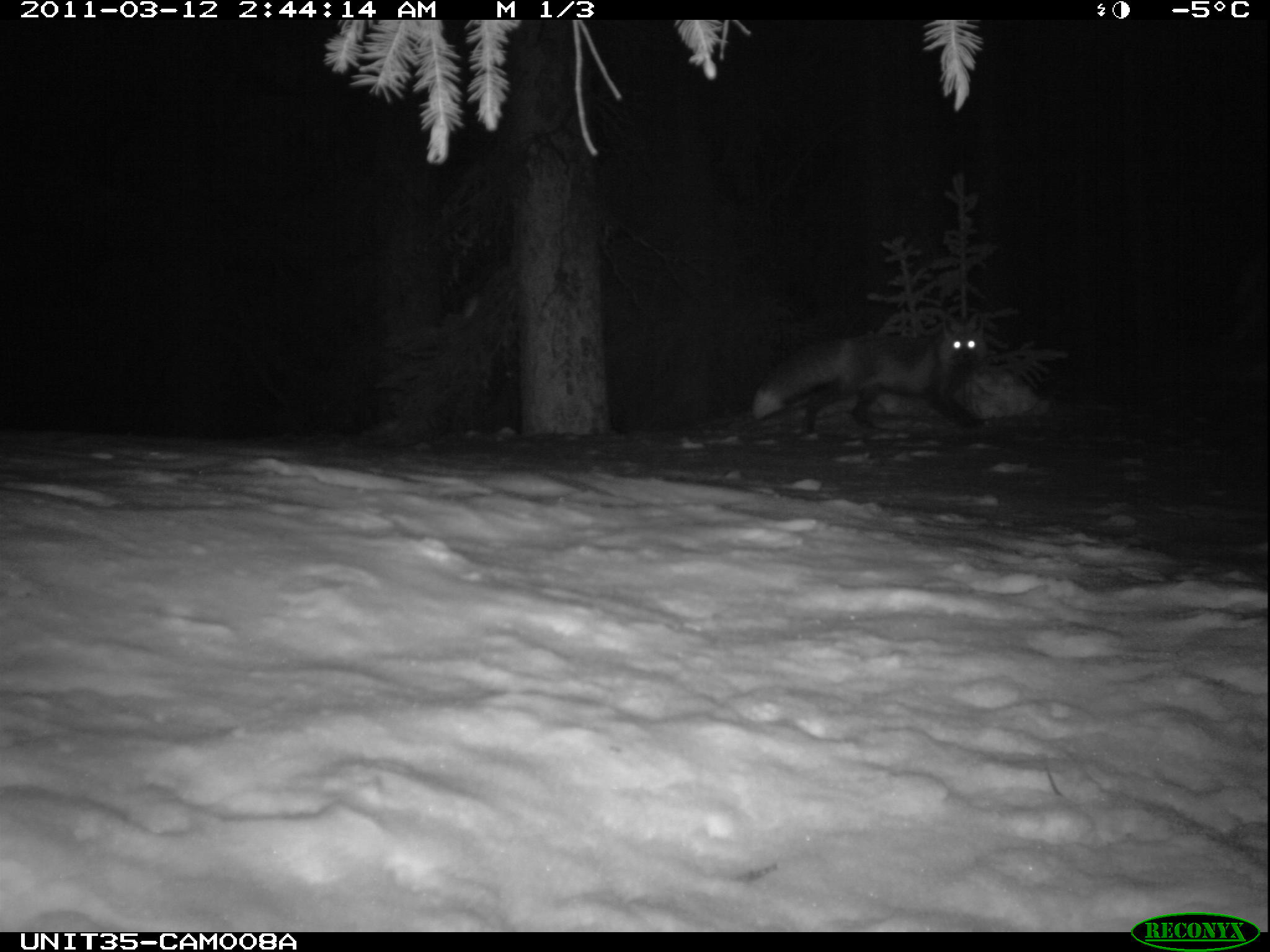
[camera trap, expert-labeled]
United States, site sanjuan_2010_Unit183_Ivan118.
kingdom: Animalia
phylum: Chordata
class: Mammalia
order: Carnivora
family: Canidae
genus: Vulpes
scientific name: Vulpes vulpes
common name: red fox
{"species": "Vulpes vulpes (red fox)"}